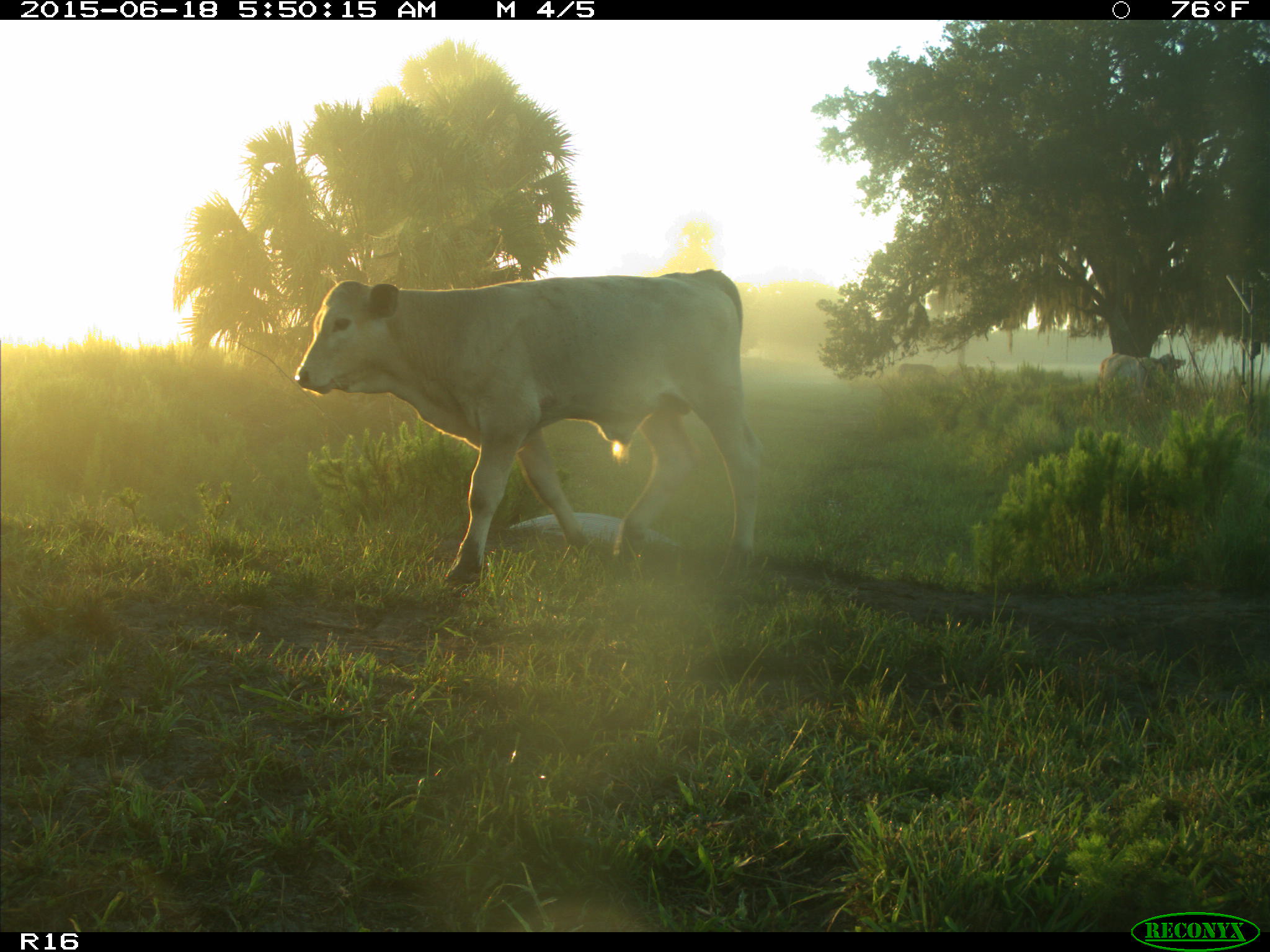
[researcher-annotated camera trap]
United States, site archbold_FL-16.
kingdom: Animalia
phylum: Chordata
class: Mammalia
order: Artiodactyla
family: Bovidae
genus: Bos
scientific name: Bos taurus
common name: domestic cow